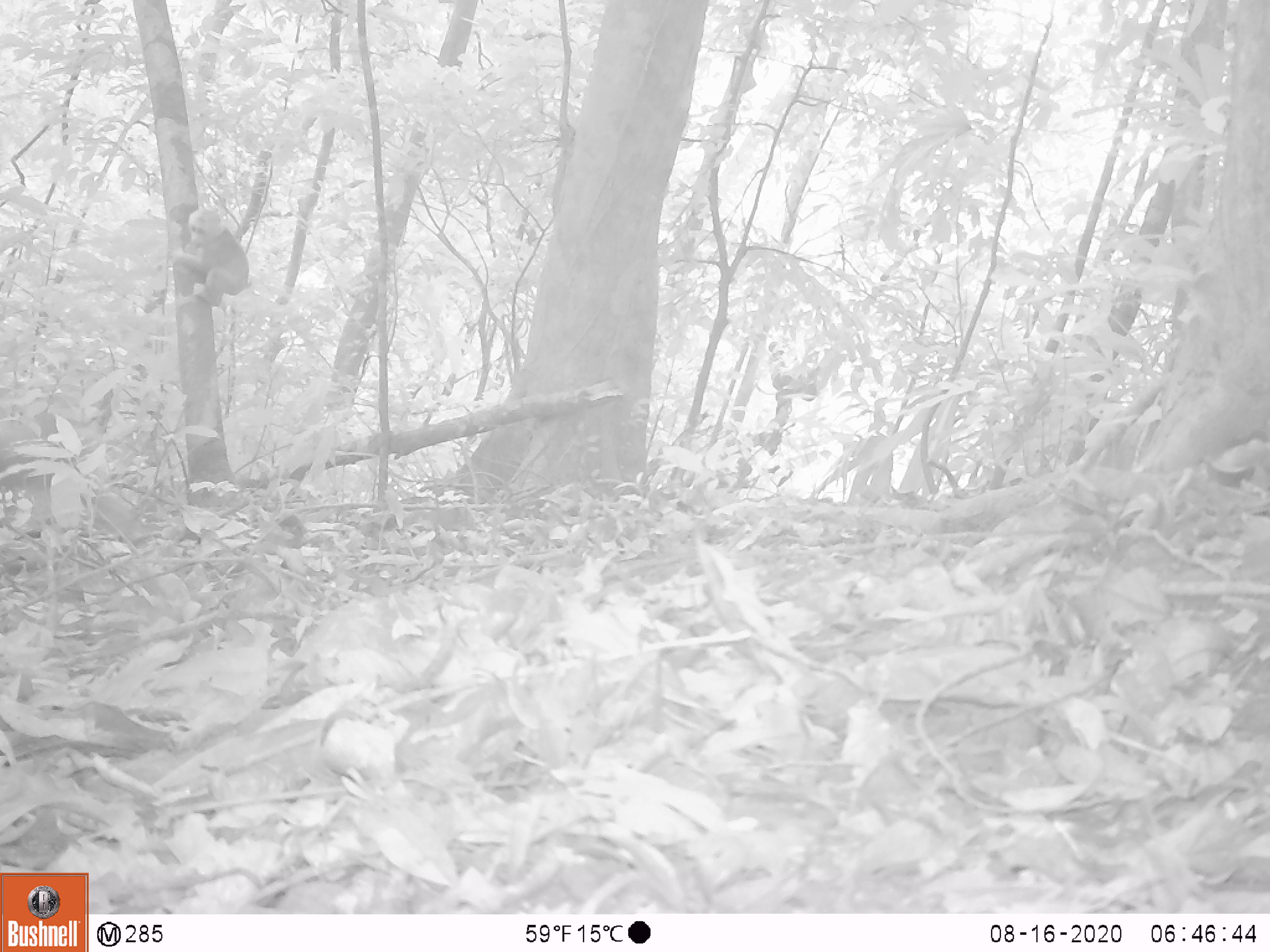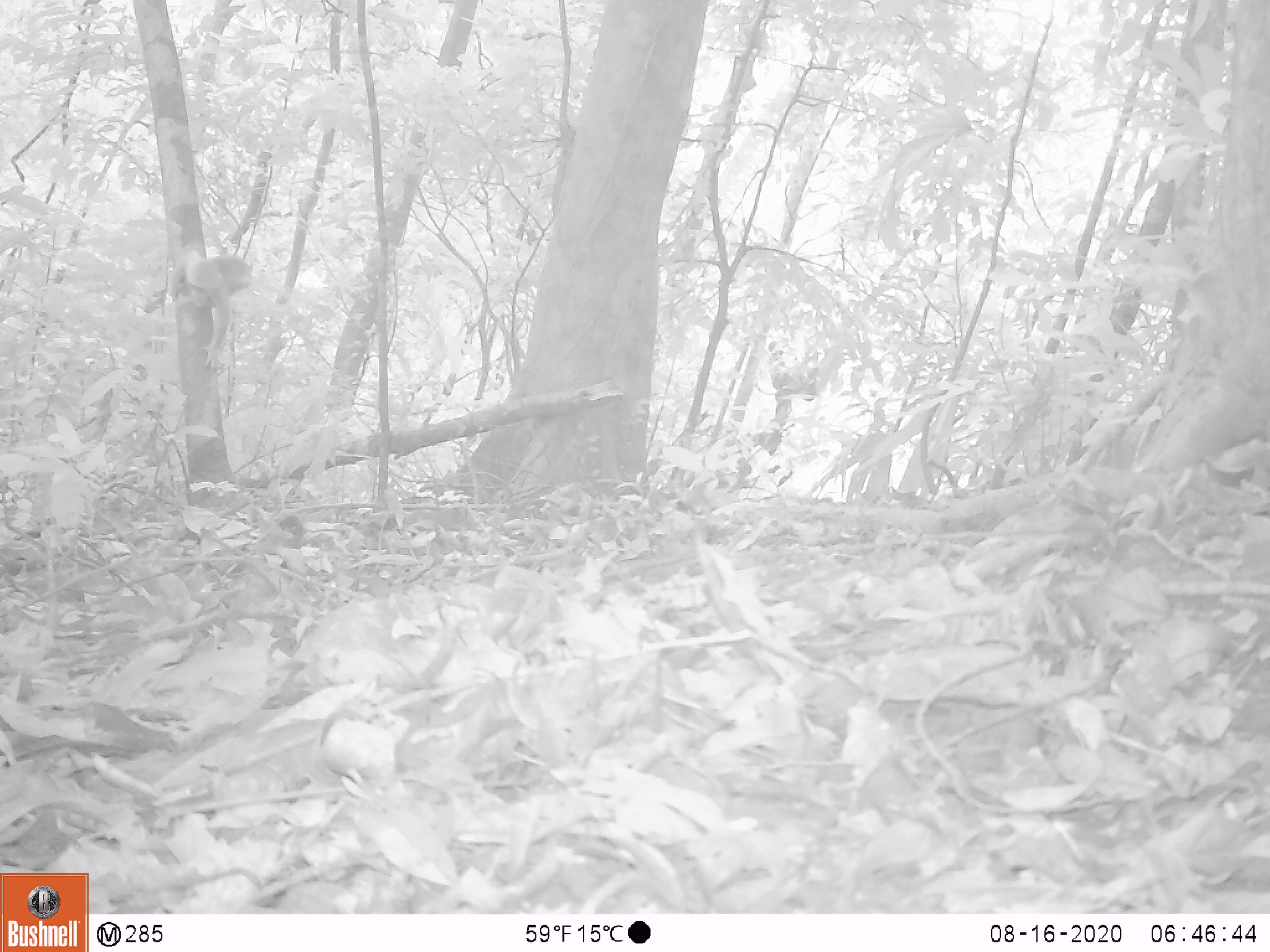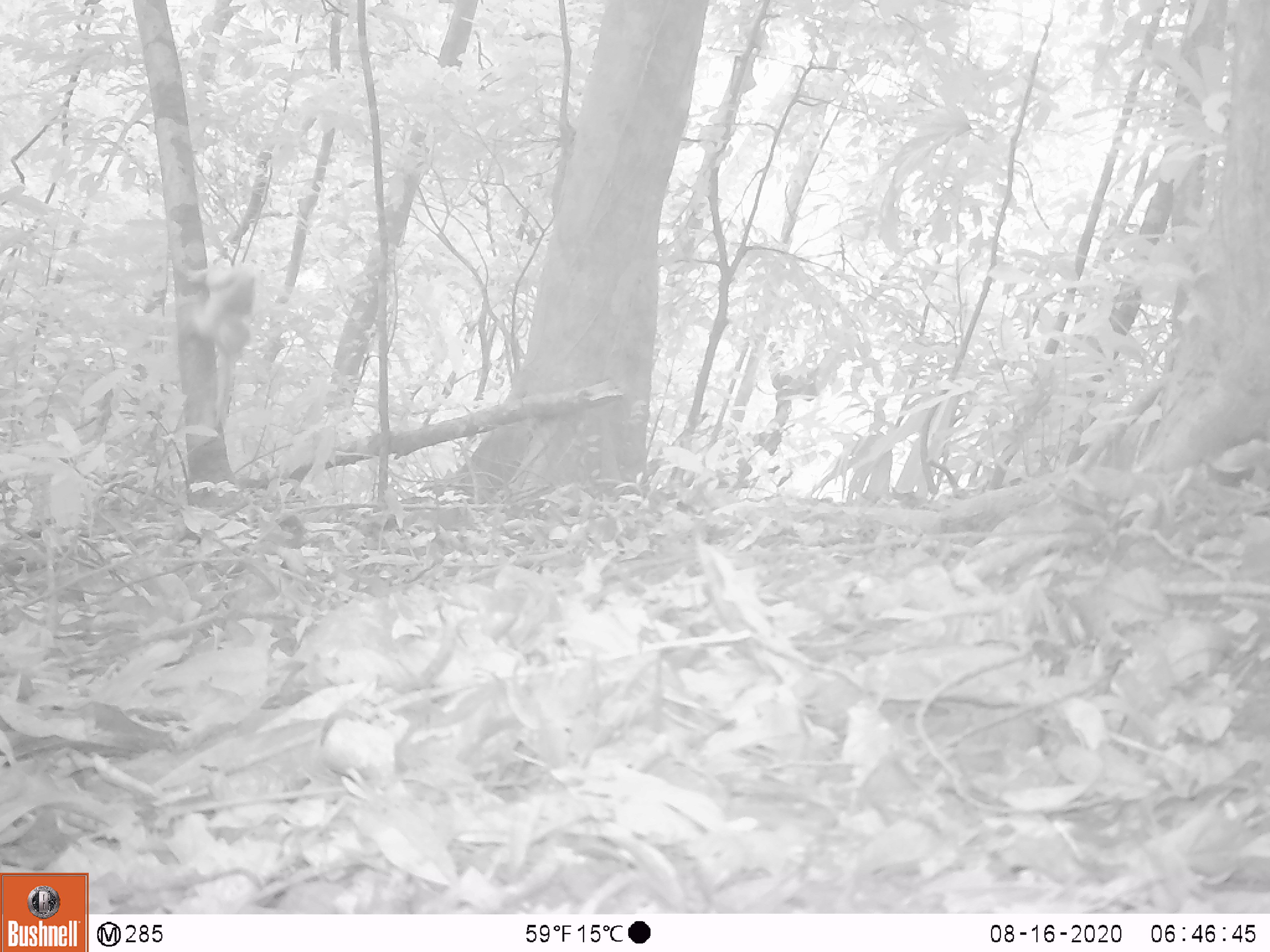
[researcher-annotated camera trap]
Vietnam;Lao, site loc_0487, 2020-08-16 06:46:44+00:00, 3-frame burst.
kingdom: Animalia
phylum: Chordata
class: Mammalia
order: Primates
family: Cercopithecidae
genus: Macaca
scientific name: Macaca arctoides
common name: stump-tailed macaque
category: stump tailed macaque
Stump tailed macaque (stump-tailed macaque) (Macaca arctoides). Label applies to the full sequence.